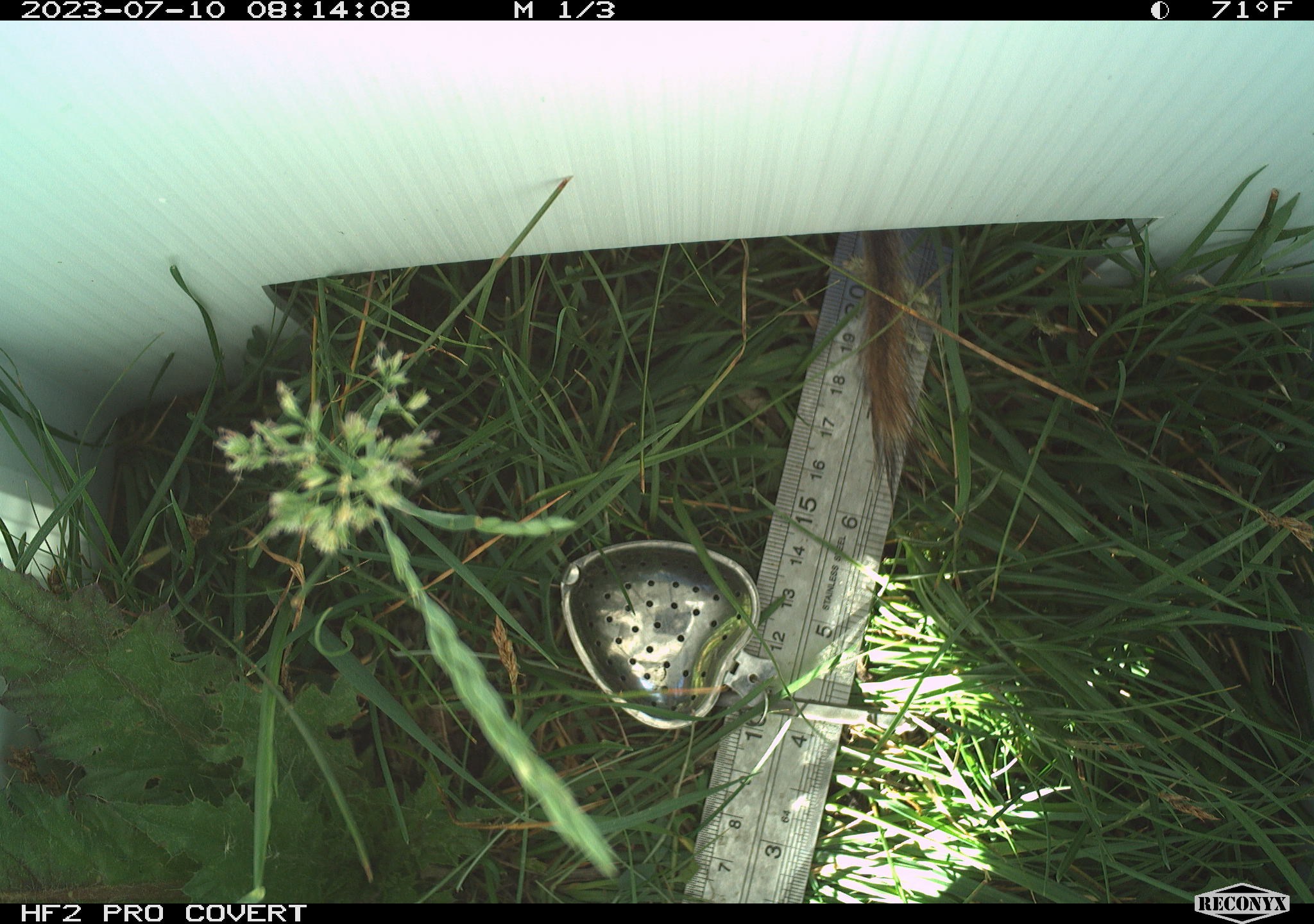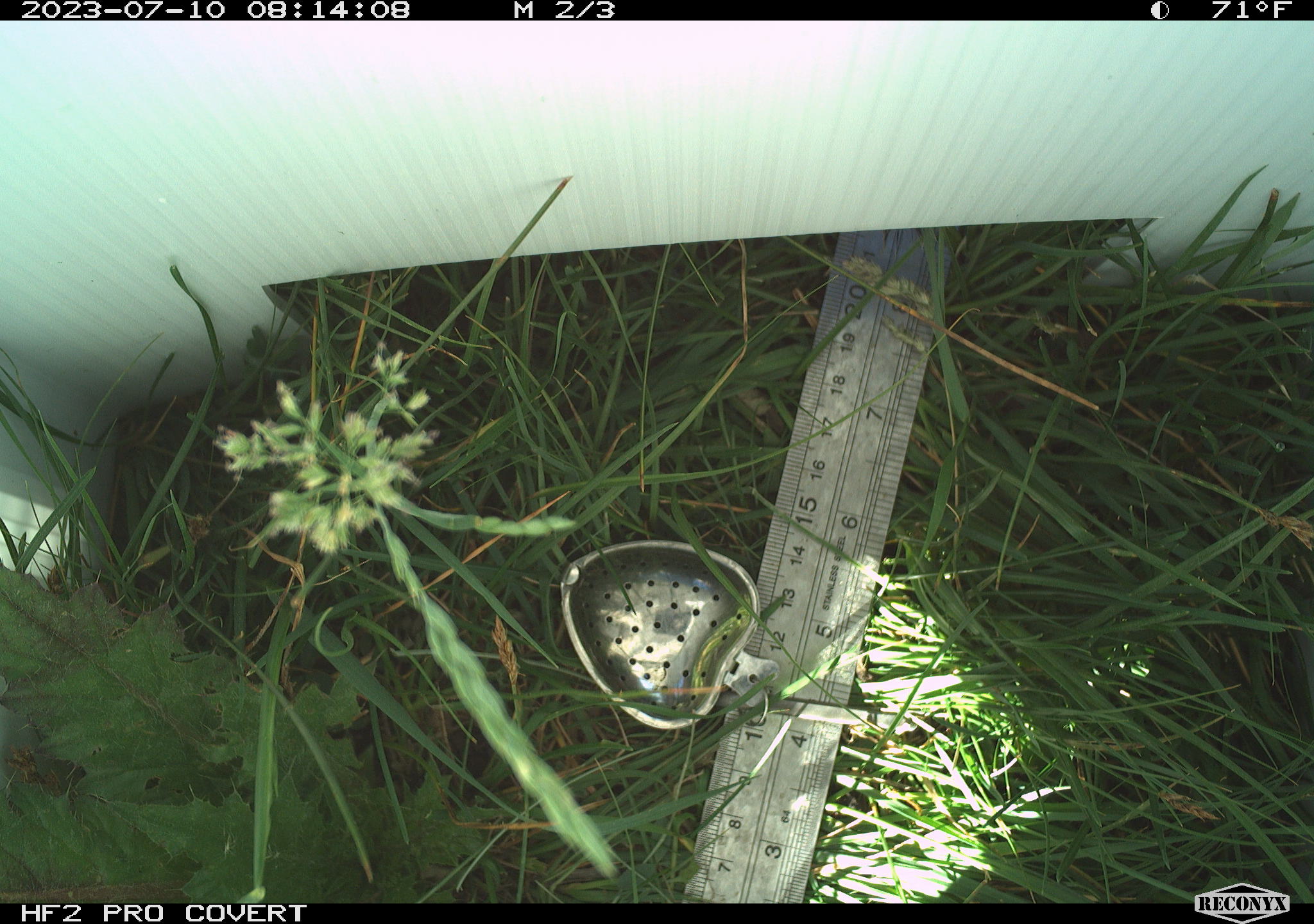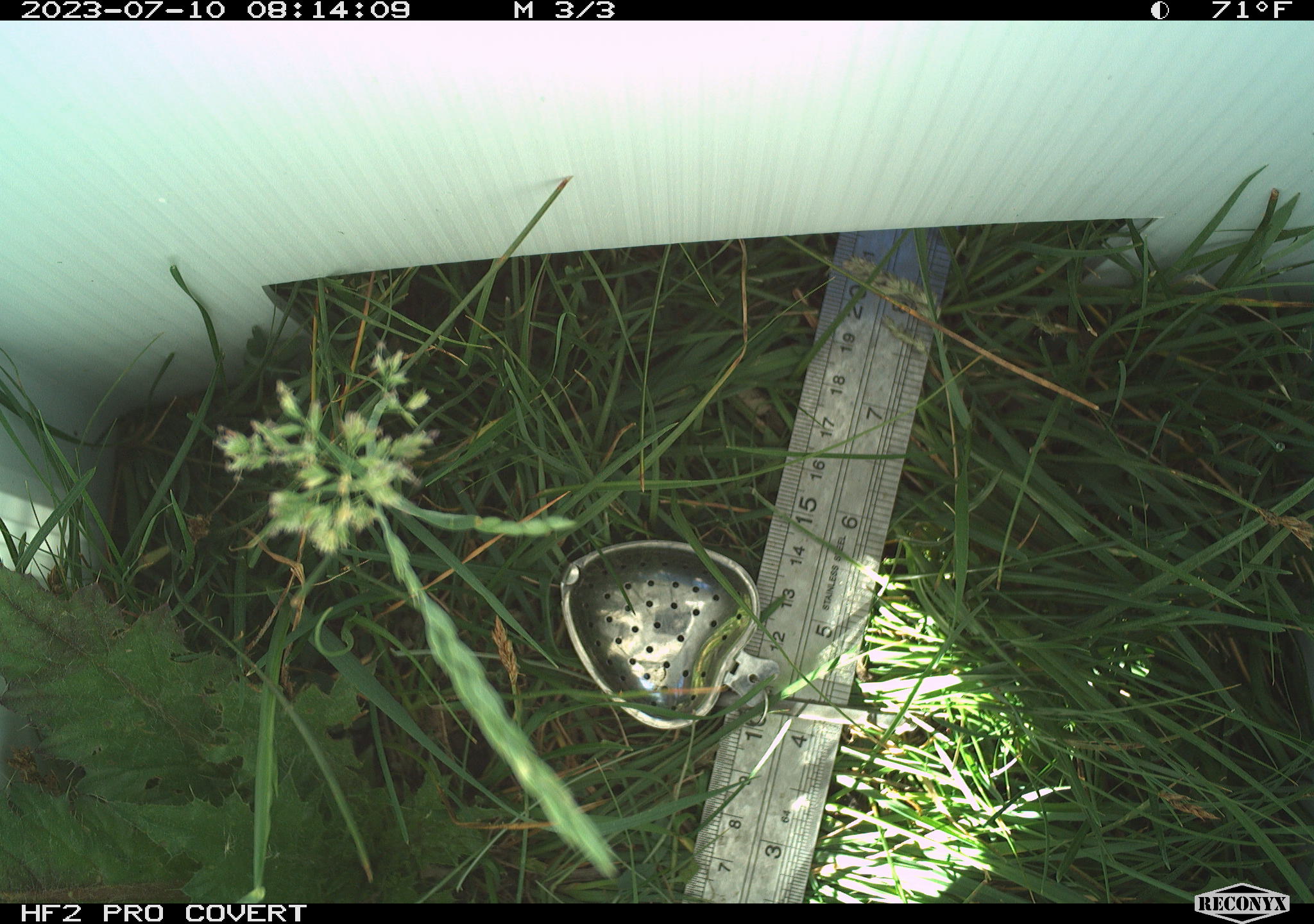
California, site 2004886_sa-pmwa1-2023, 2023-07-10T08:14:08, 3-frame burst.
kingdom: Animalia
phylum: Chordata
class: Mammalia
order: Rodentia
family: Sciuridae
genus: Urocitellus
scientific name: Urocitellus beldingi beldingi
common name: belding's ground squirrel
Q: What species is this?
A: Belding's ground squirrel (Urocitellus beldingi beldingi).